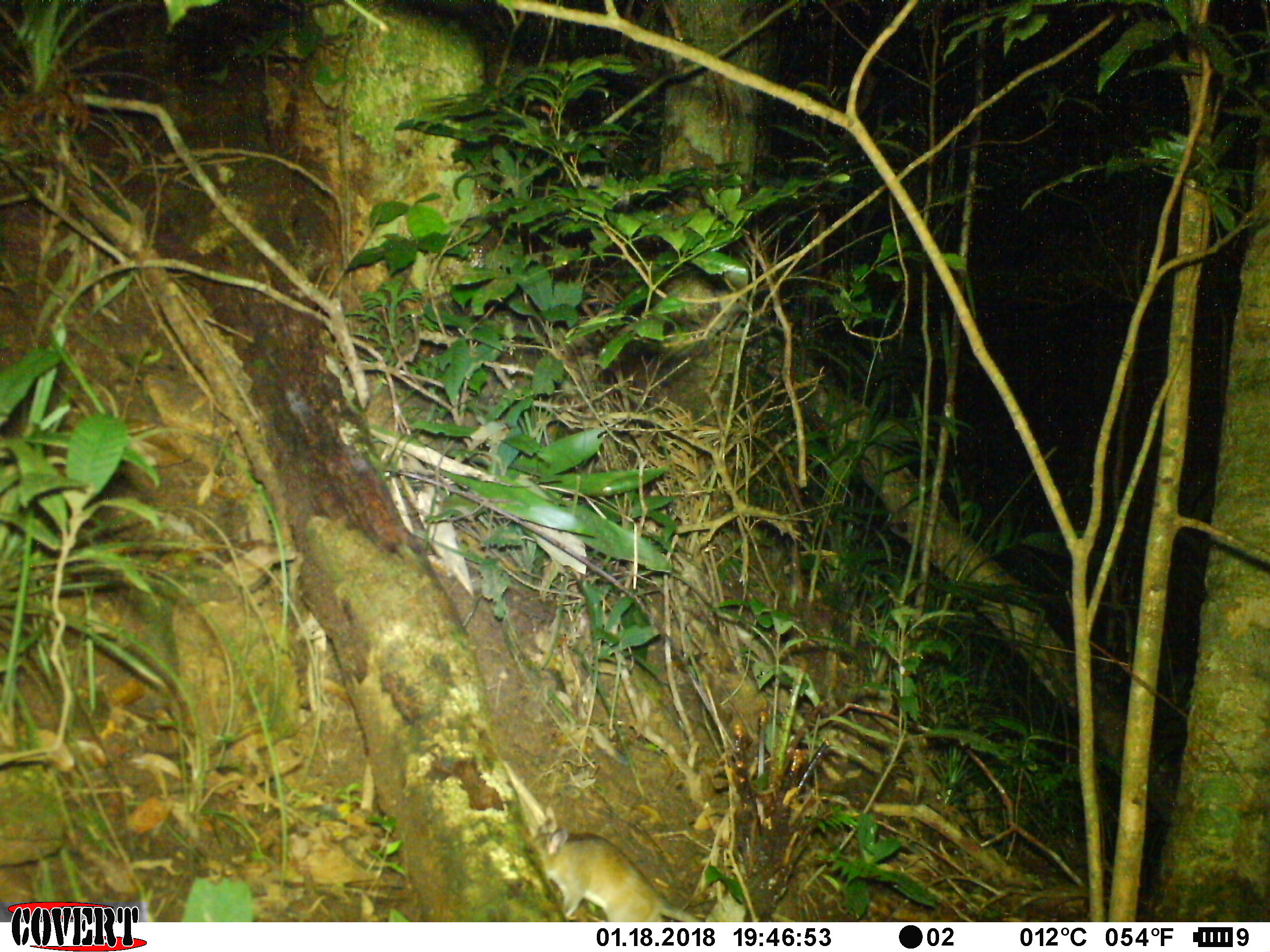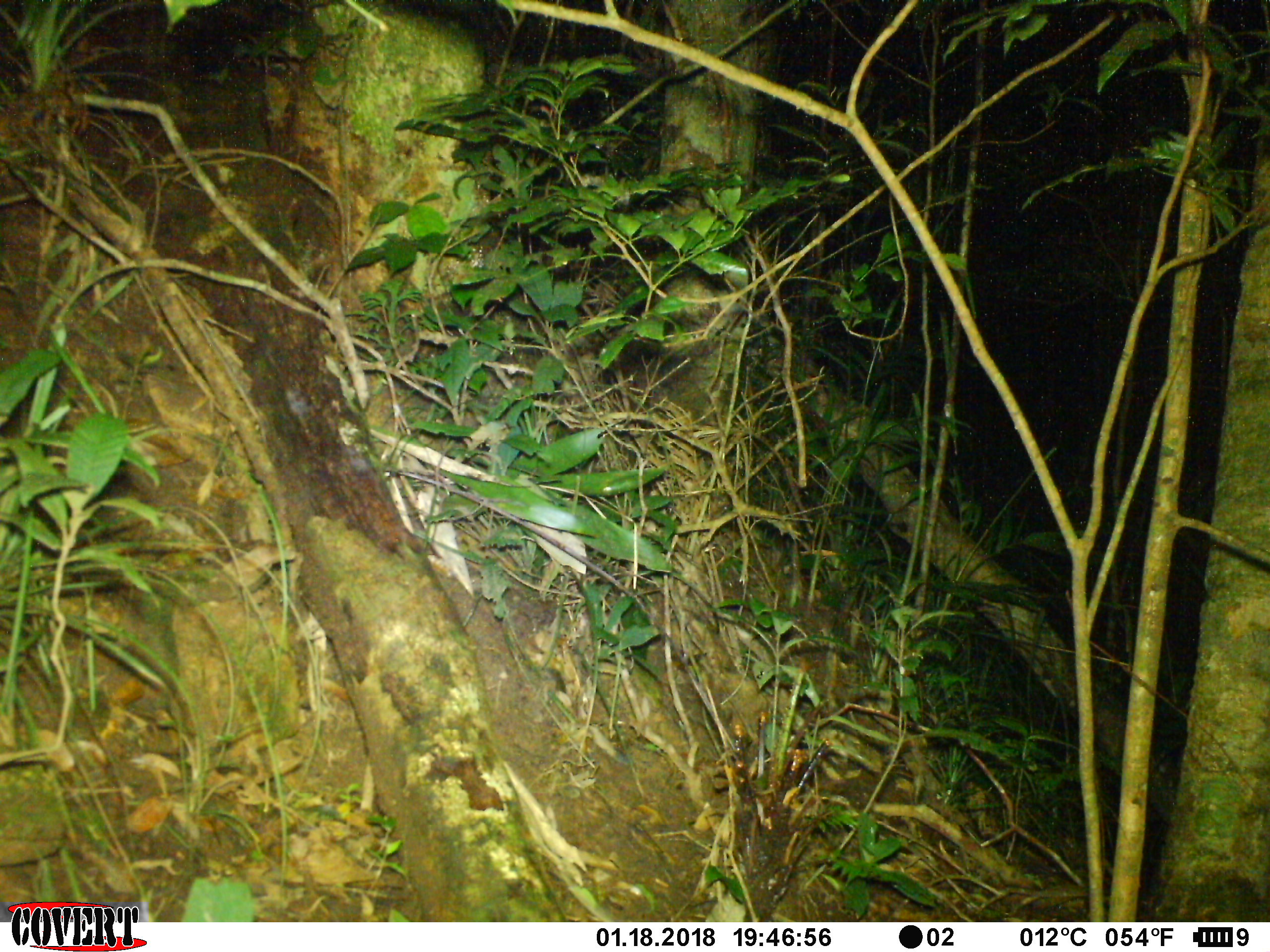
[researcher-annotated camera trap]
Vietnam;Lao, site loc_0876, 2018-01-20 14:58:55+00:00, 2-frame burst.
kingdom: Animalia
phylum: Chordata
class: Mammalia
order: Rodentia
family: Muridae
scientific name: Muridae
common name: old-world mice and rats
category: unidentified murid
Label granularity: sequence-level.